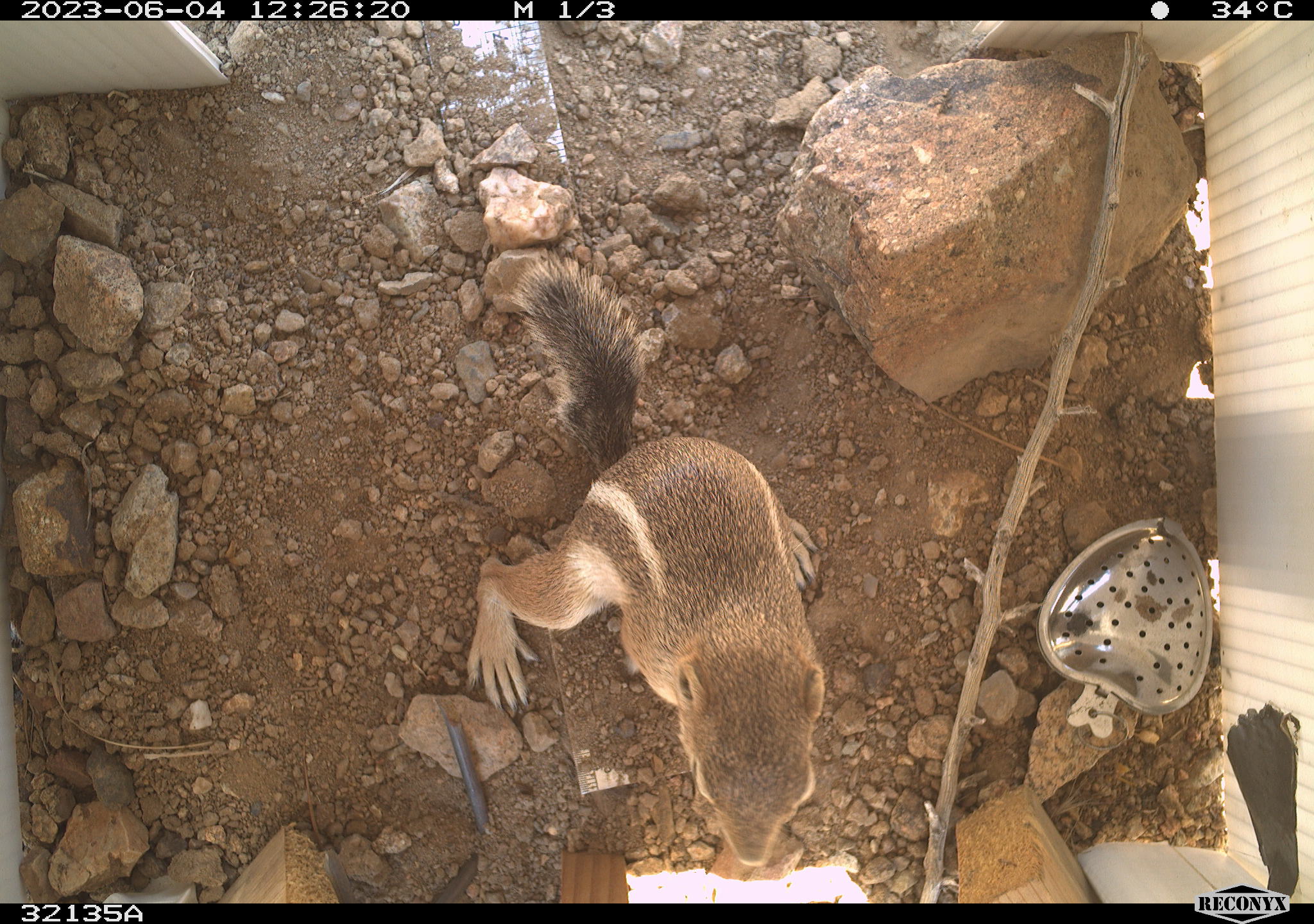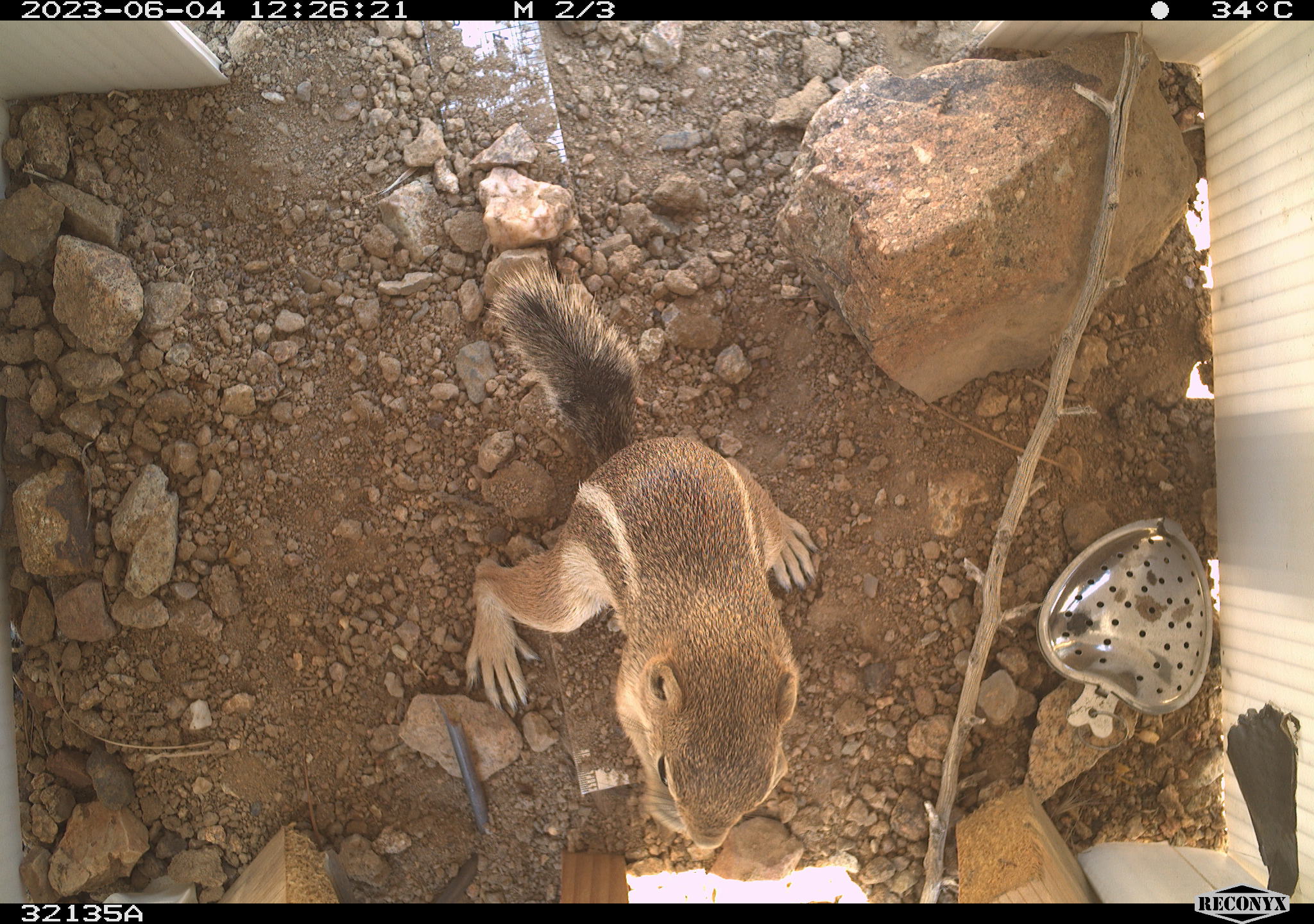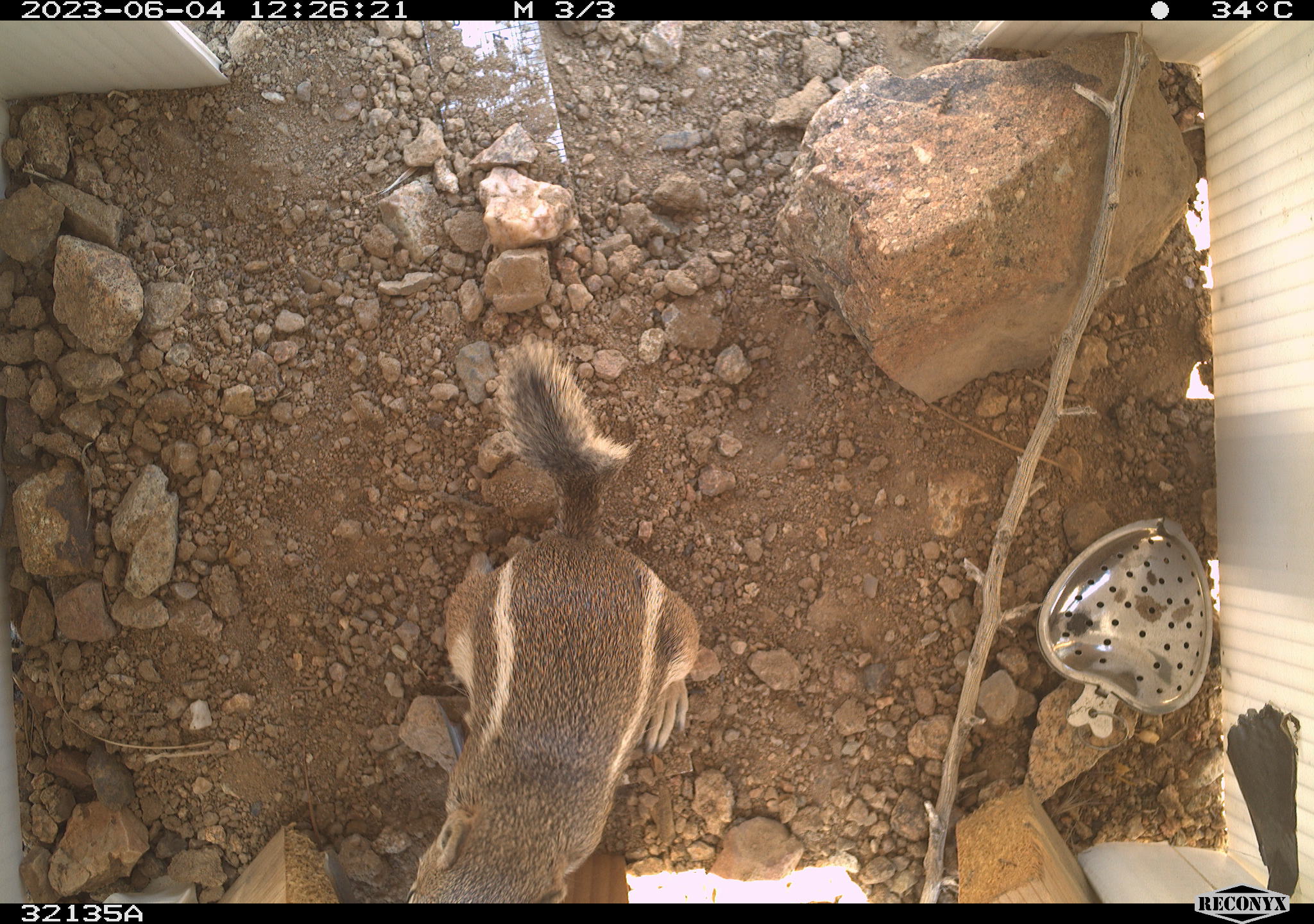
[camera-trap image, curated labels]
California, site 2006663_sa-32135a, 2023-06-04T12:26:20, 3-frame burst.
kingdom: Animalia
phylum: Chordata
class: Mammalia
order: Rodentia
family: Sciuridae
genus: Ammospermophilus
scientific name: Ammospermophilus leucurus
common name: white-tailed antelope squirrel